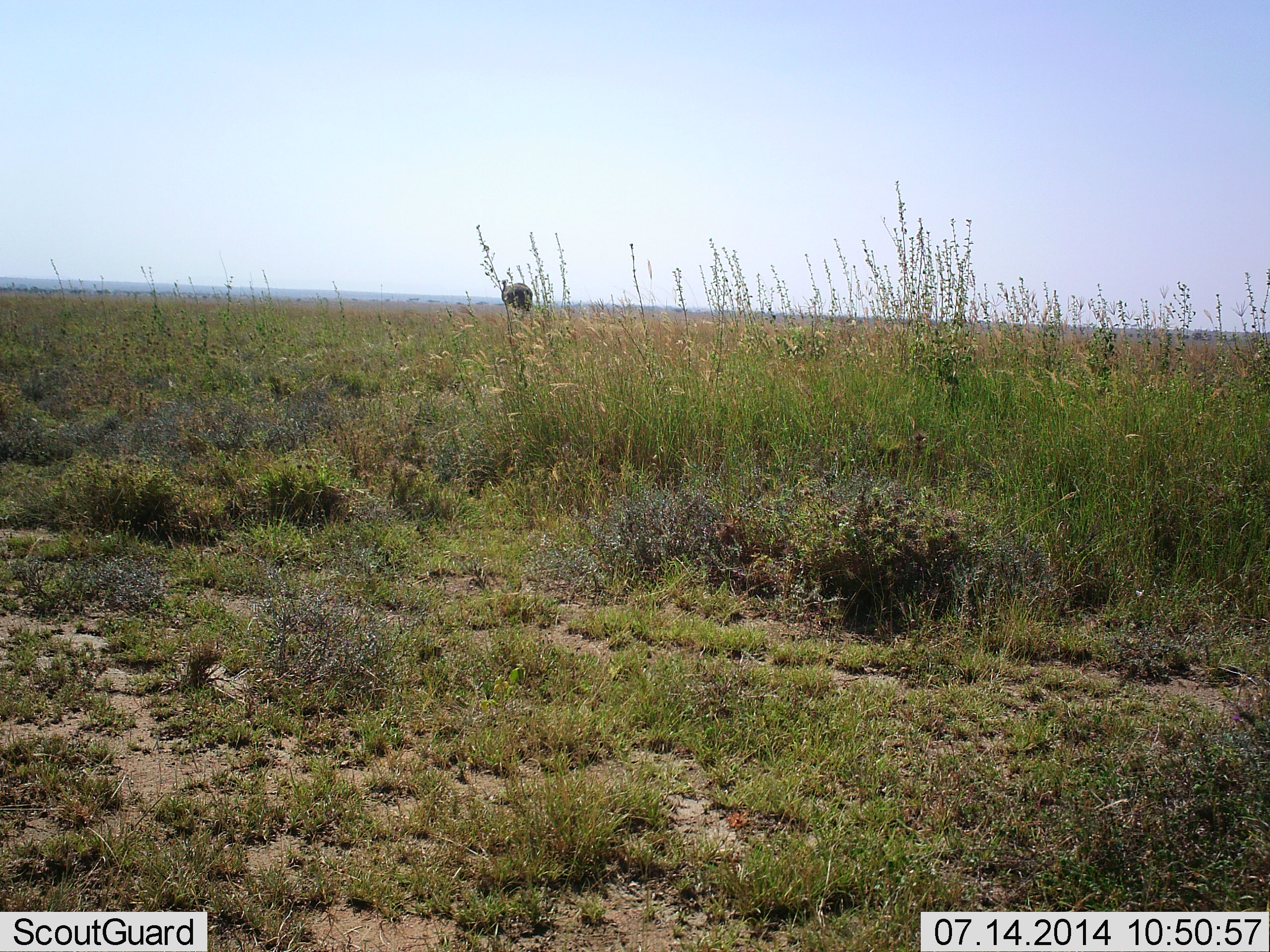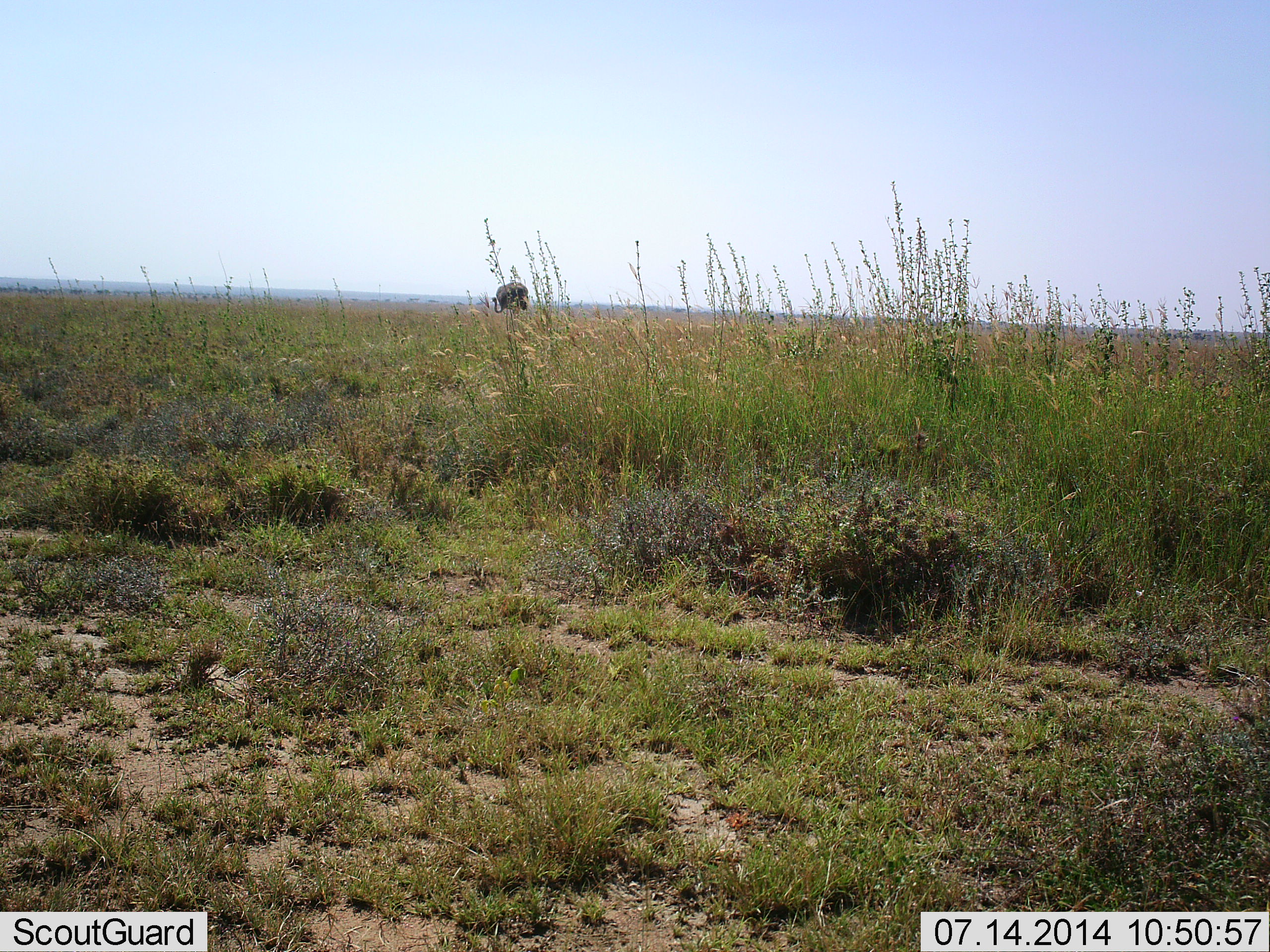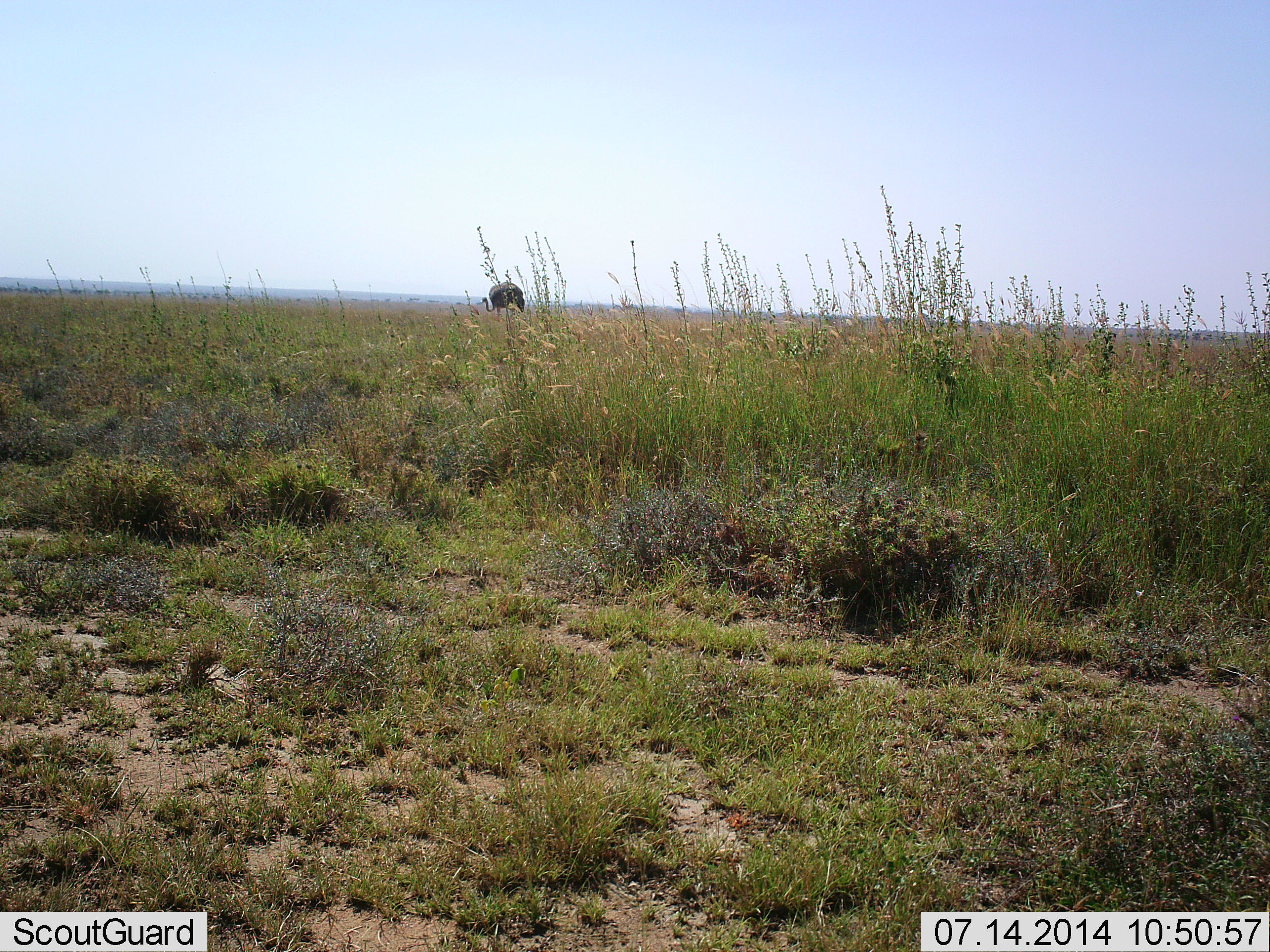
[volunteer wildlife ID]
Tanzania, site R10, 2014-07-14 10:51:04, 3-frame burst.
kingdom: Animalia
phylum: Chordata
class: Aves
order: Struthioniformes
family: Struthionidae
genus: Struthio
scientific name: Struthio camelus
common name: ostrich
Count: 1.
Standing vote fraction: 40%.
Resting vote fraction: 0%.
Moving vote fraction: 10%.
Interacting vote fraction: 10%.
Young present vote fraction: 0%.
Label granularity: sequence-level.